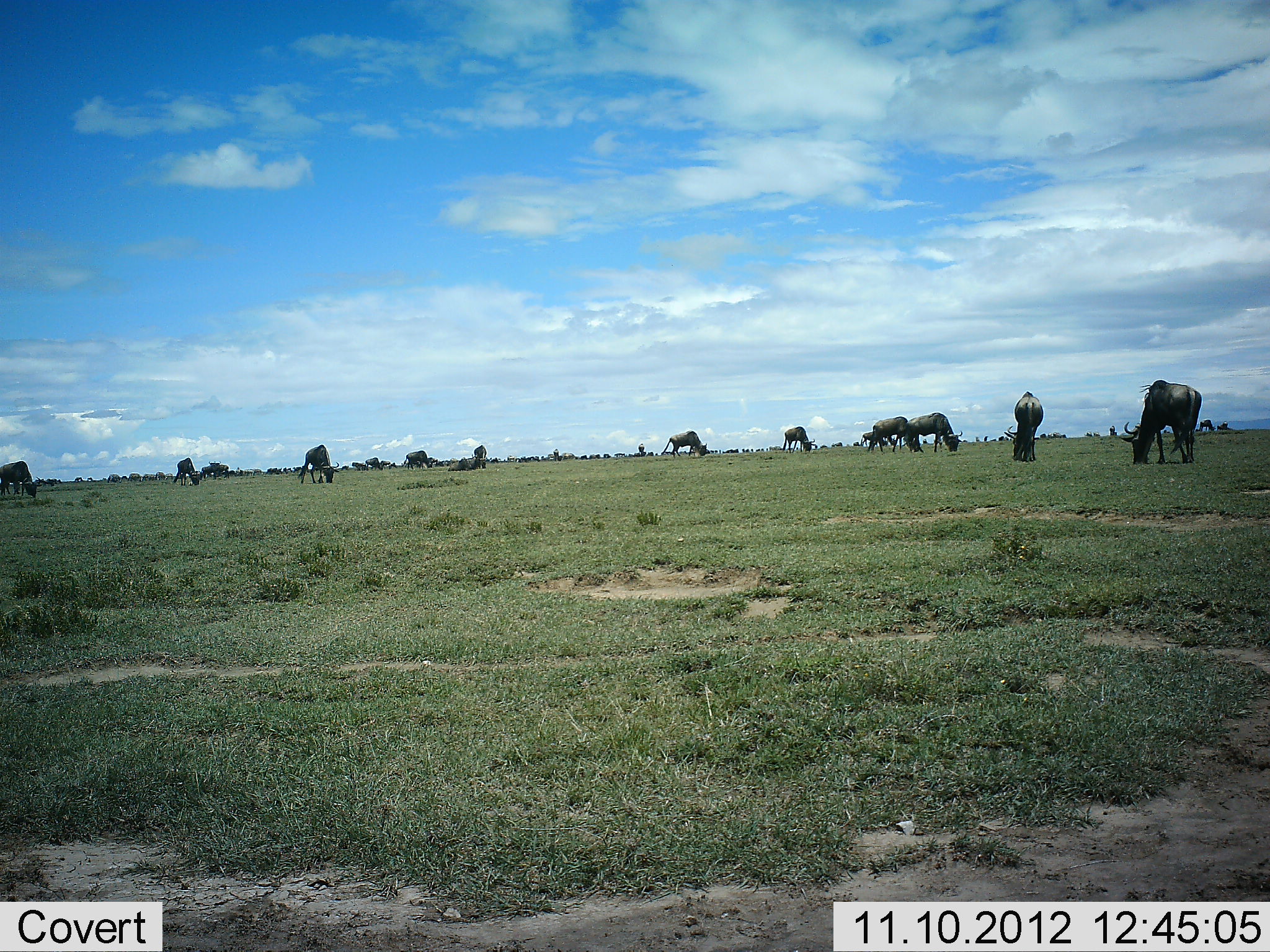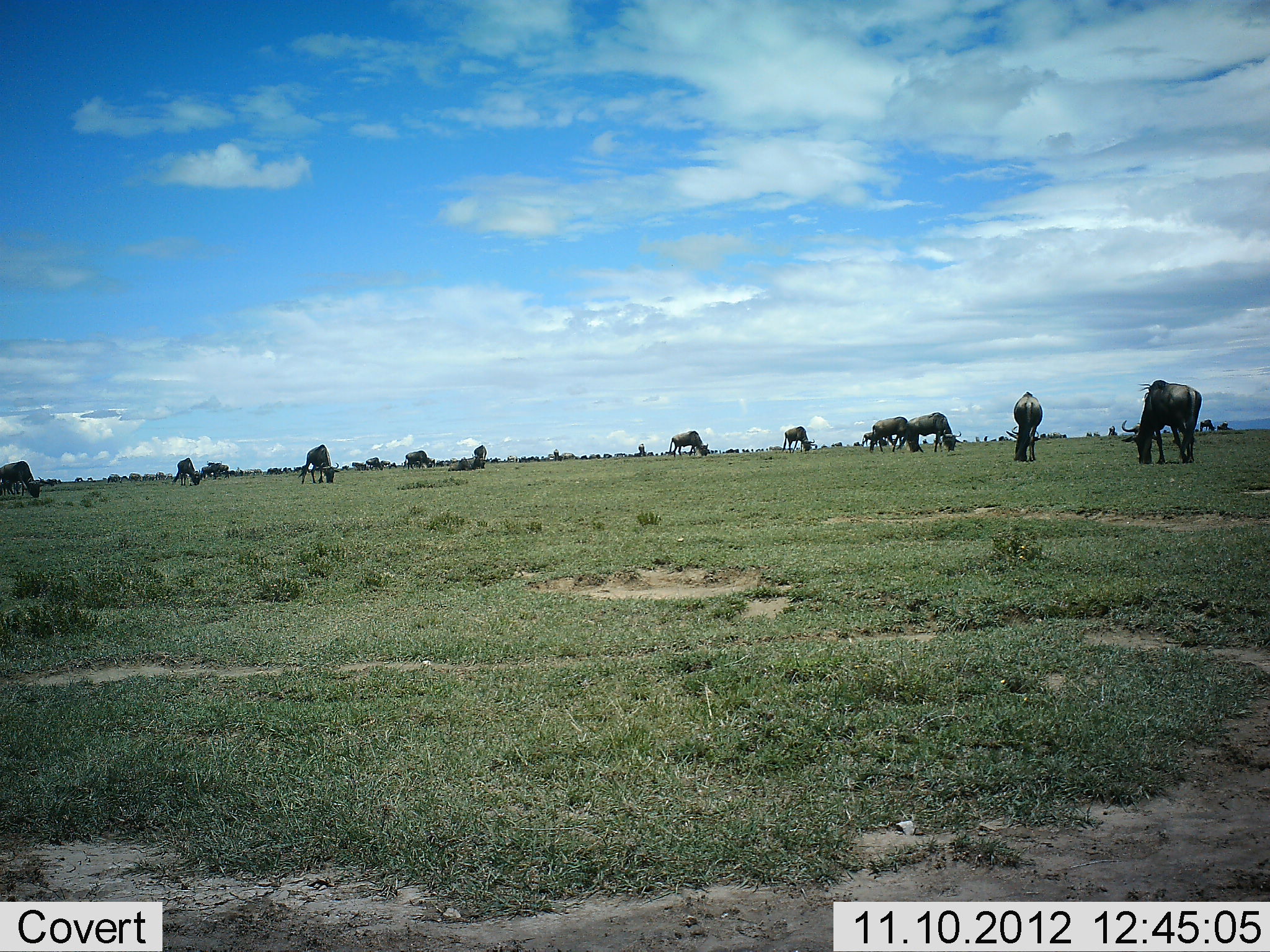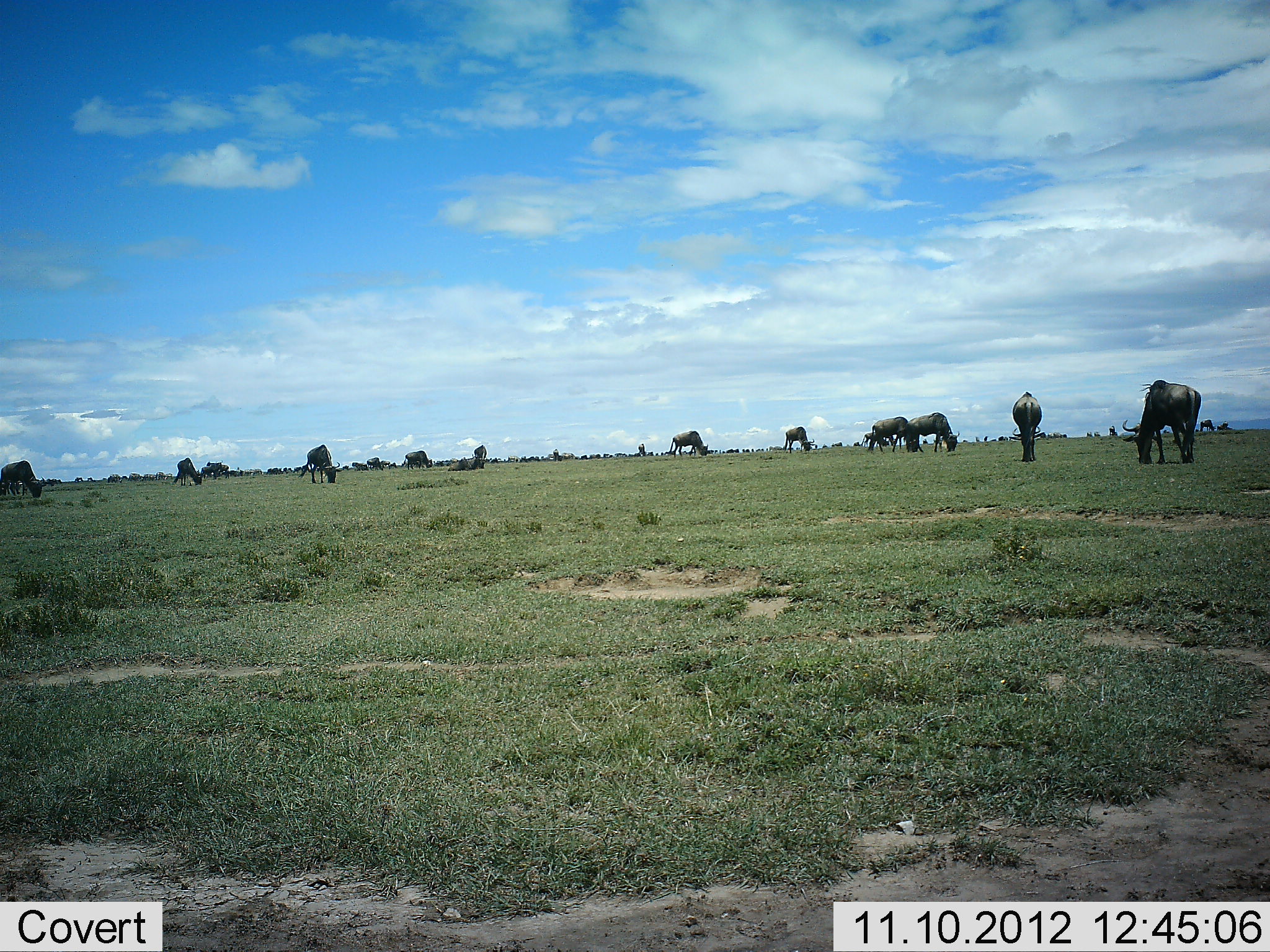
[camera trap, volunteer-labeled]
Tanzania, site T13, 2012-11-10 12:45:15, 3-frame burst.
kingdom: Animalia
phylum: Chordata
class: Mammalia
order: Artiodactyla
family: Bovidae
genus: Connochaetes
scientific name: Connochaetes taurinus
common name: blue wildebeest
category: wildebeest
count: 11-50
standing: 20%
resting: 0%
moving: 10%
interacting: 0%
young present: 0%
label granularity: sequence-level